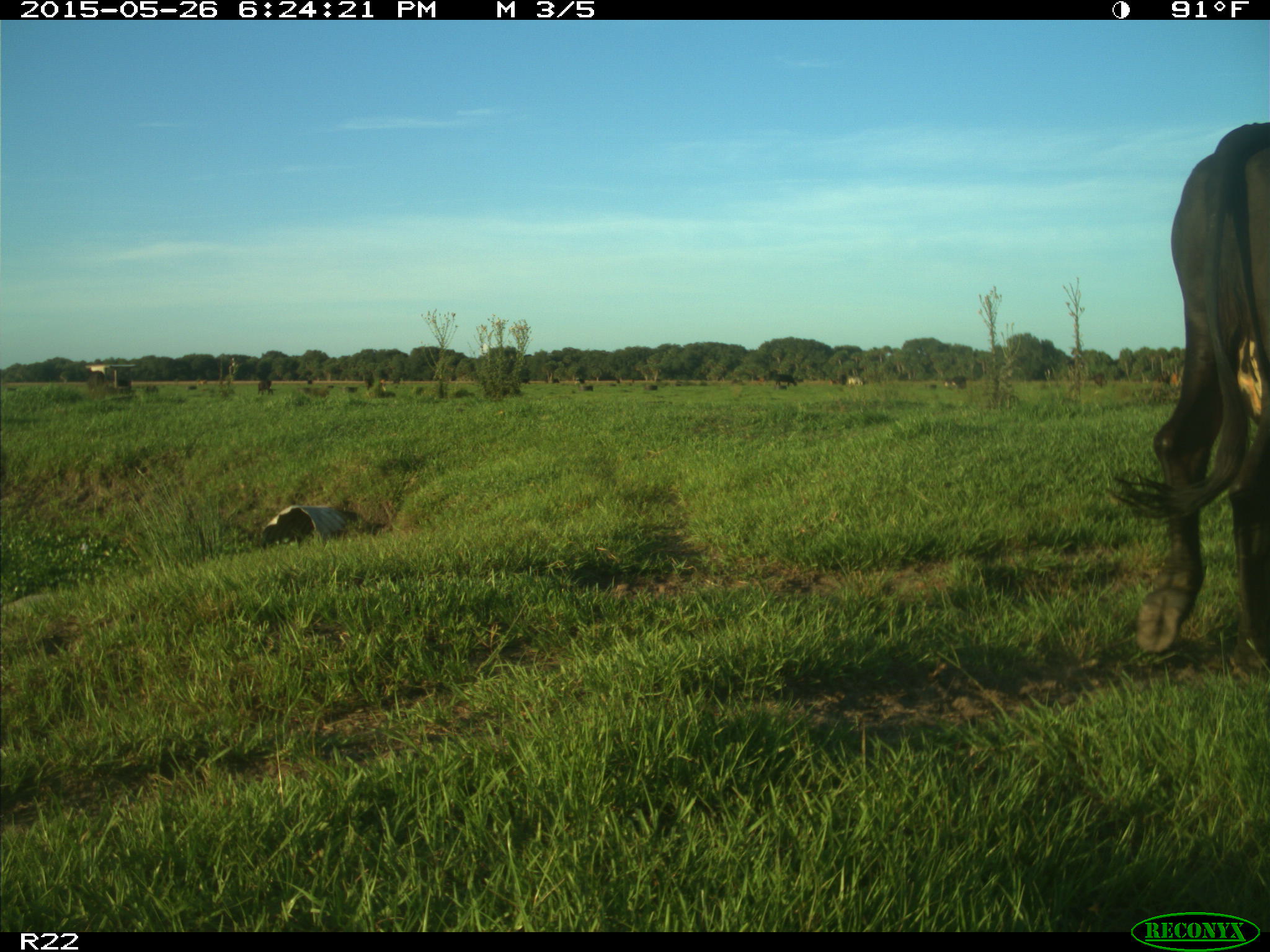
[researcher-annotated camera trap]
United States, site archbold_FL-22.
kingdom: Animalia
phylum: Chordata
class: Mammalia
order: Artiodactyla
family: Bovidae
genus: Bos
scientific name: Bos taurus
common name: domestic cow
Bos taurus (domestic cow).